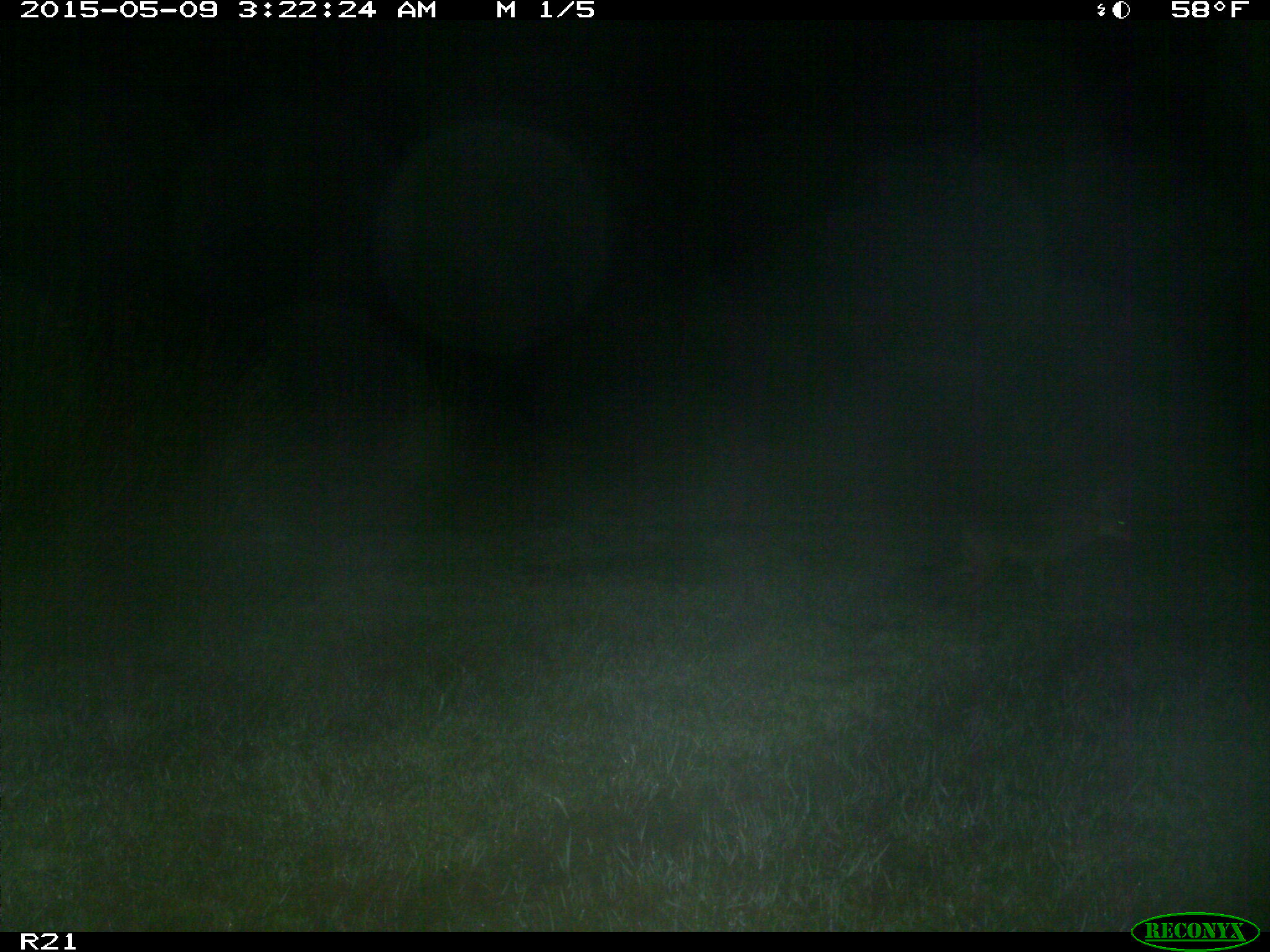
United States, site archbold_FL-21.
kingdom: Animalia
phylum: Chordata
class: Mammalia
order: Carnivora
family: Canidae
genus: Canis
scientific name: Canis latrans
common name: coyote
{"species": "Canis latrans (coyote)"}